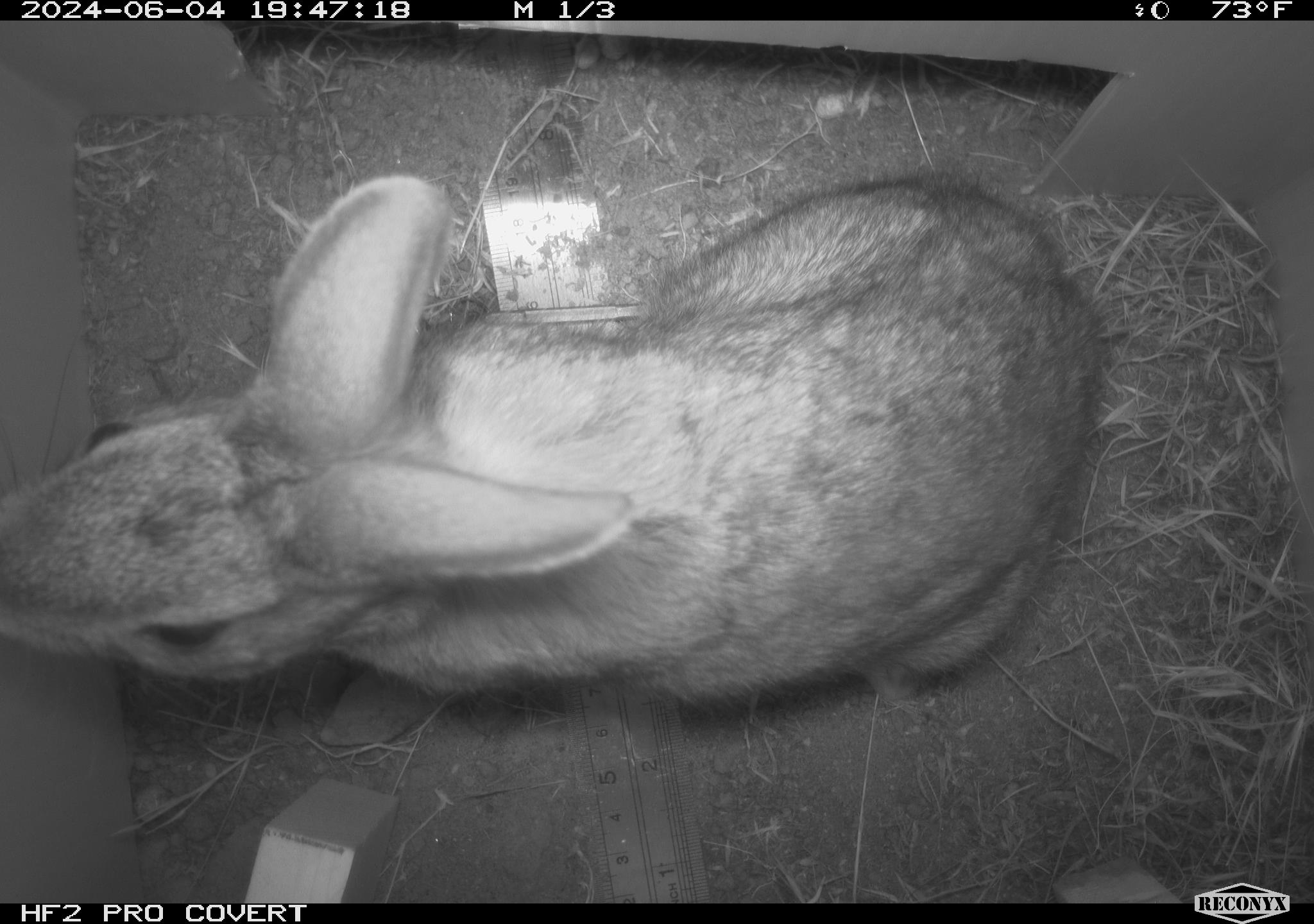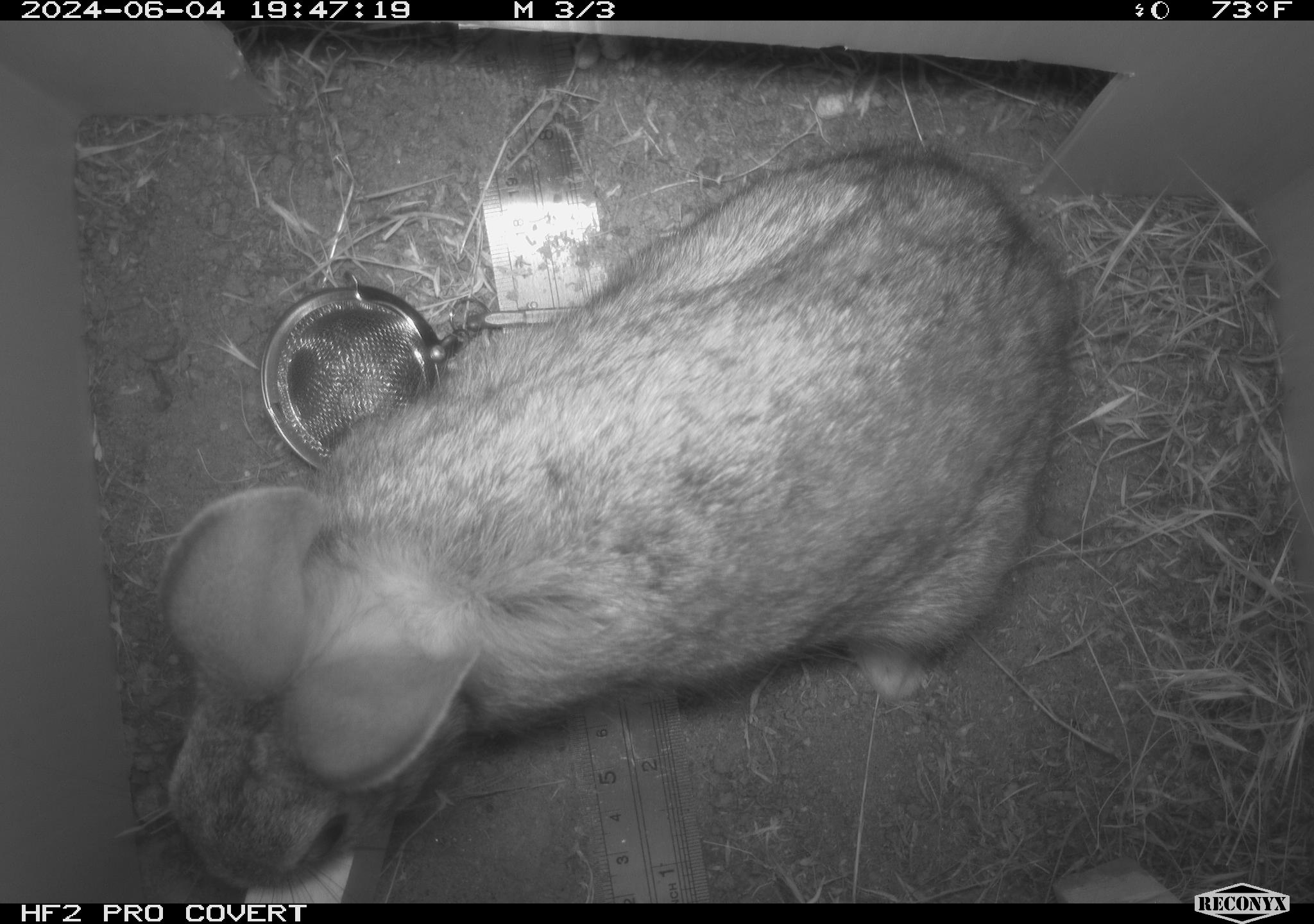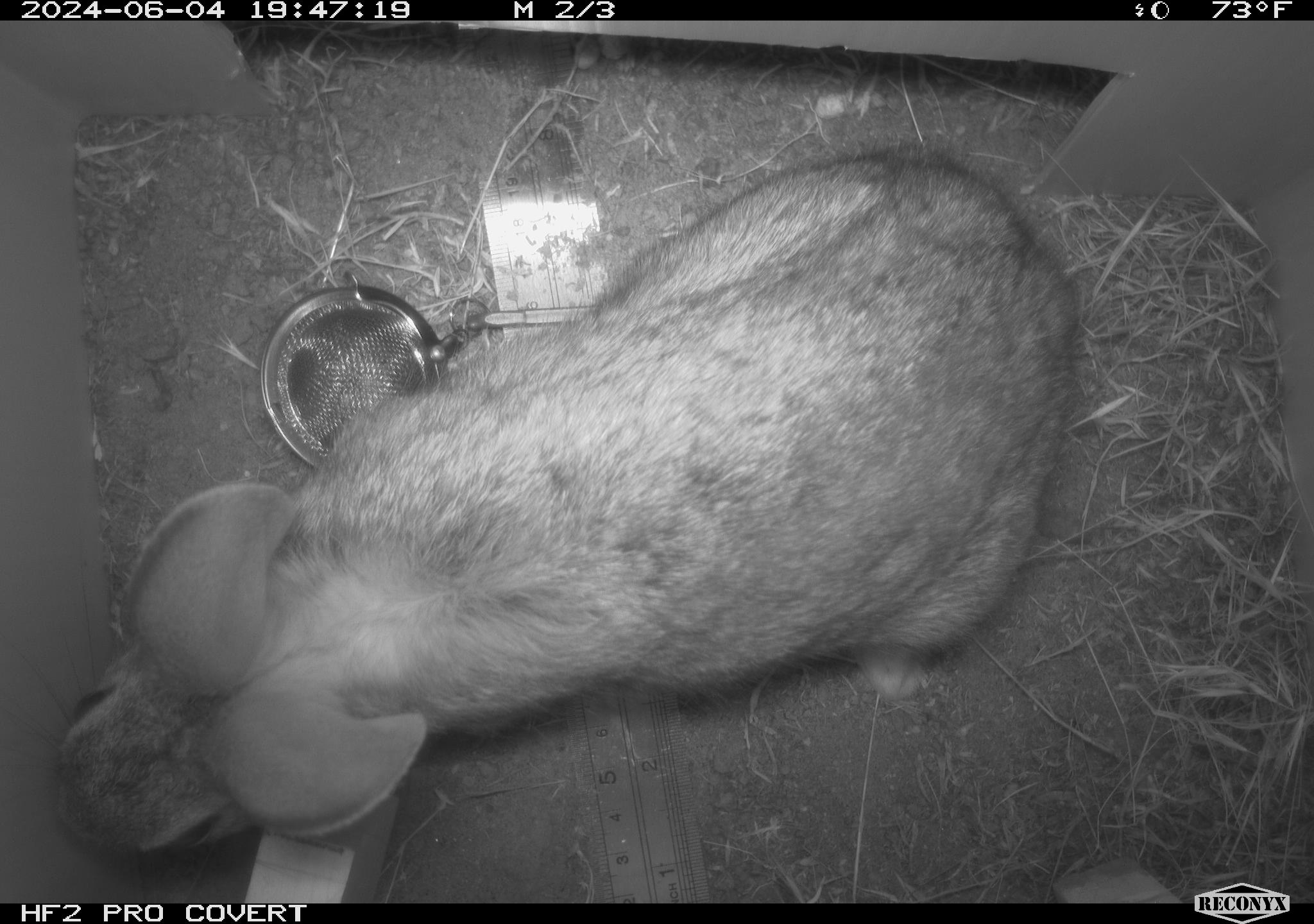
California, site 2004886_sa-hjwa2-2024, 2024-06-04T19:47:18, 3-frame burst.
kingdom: Animalia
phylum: Chordata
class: Mammalia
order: Lagomorpha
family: Leporidae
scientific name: Leporidae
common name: rabbit or hare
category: rabbit and hare family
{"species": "rabbit and hare family (rabbit or hare) (Leporidae)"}